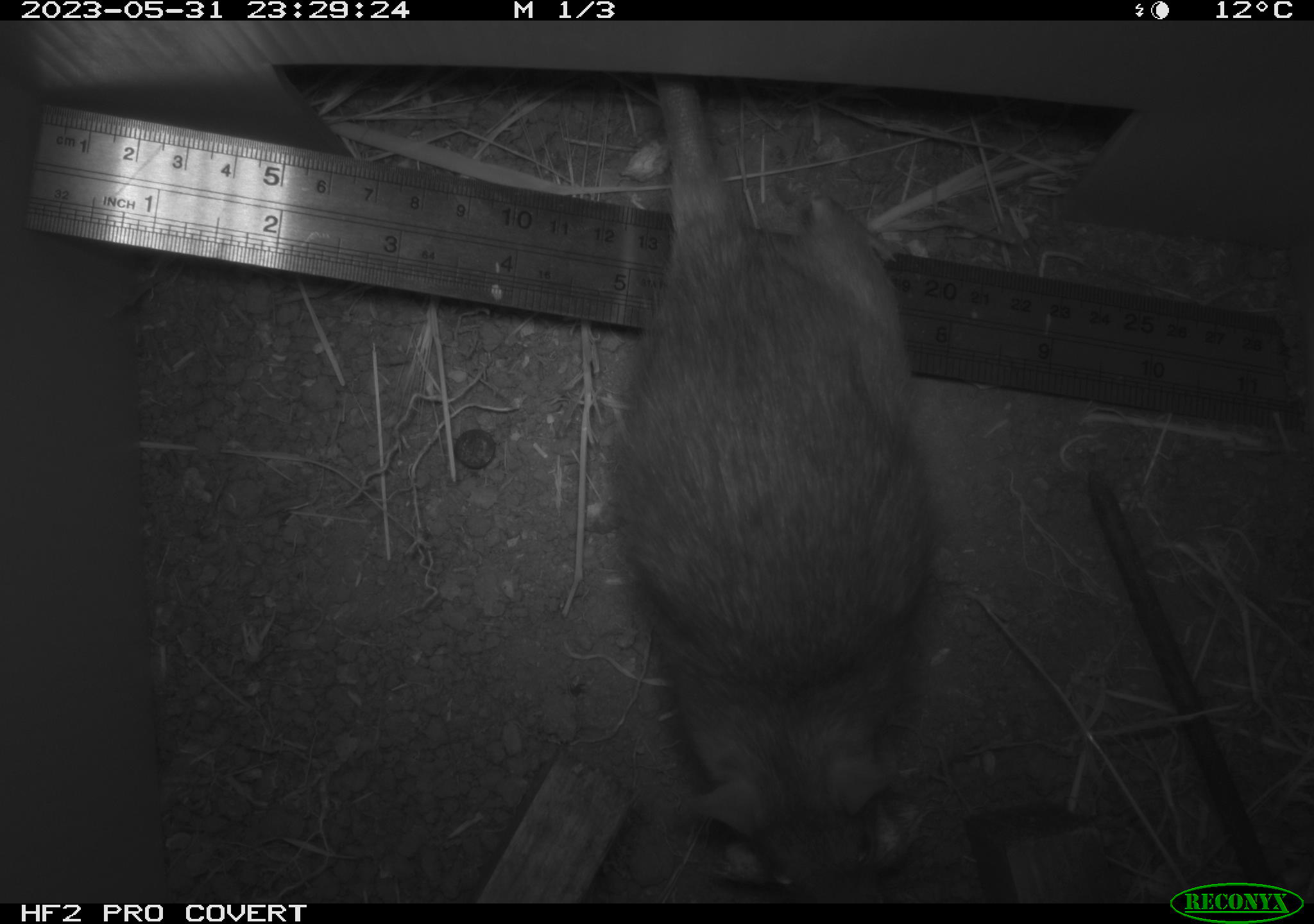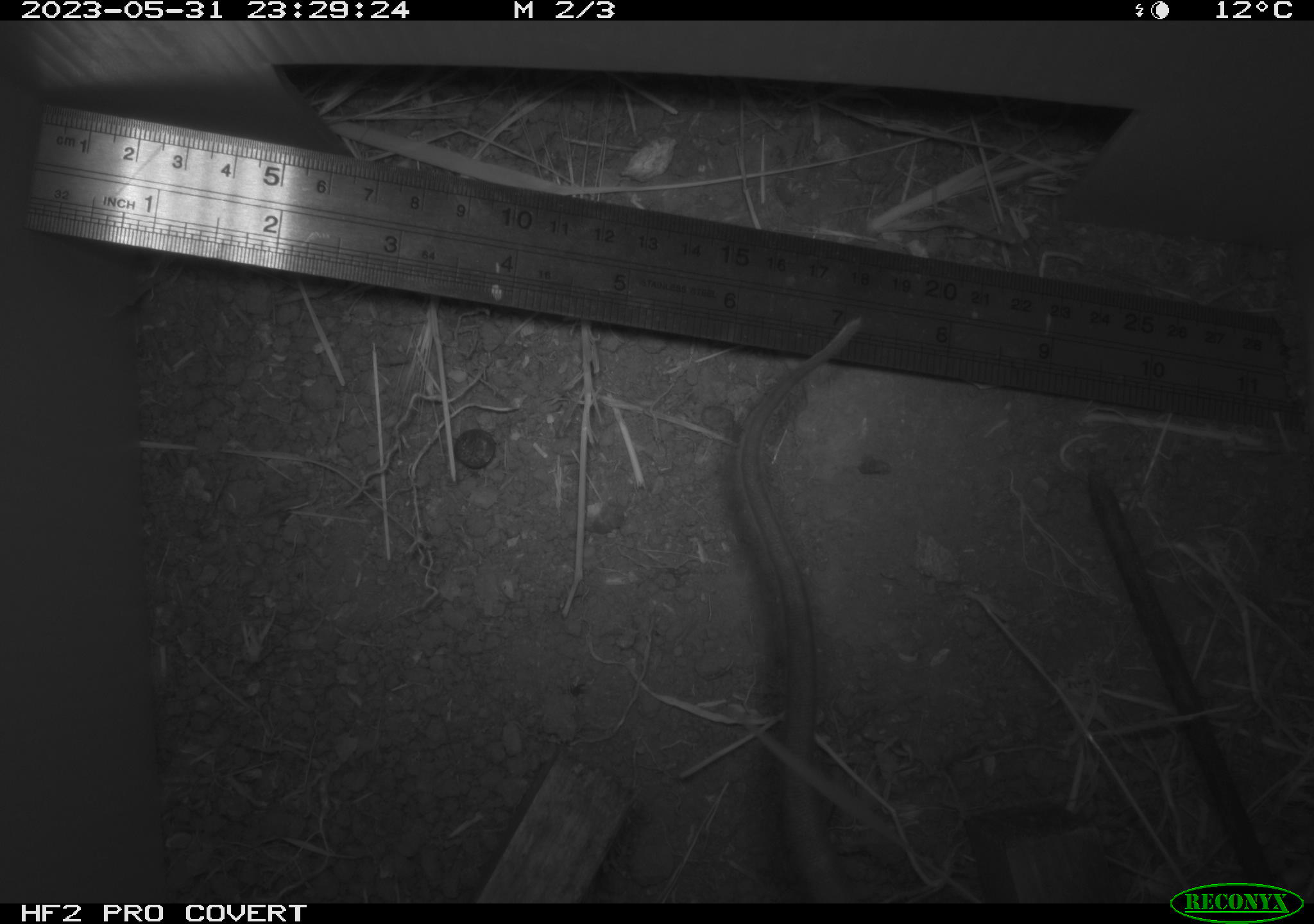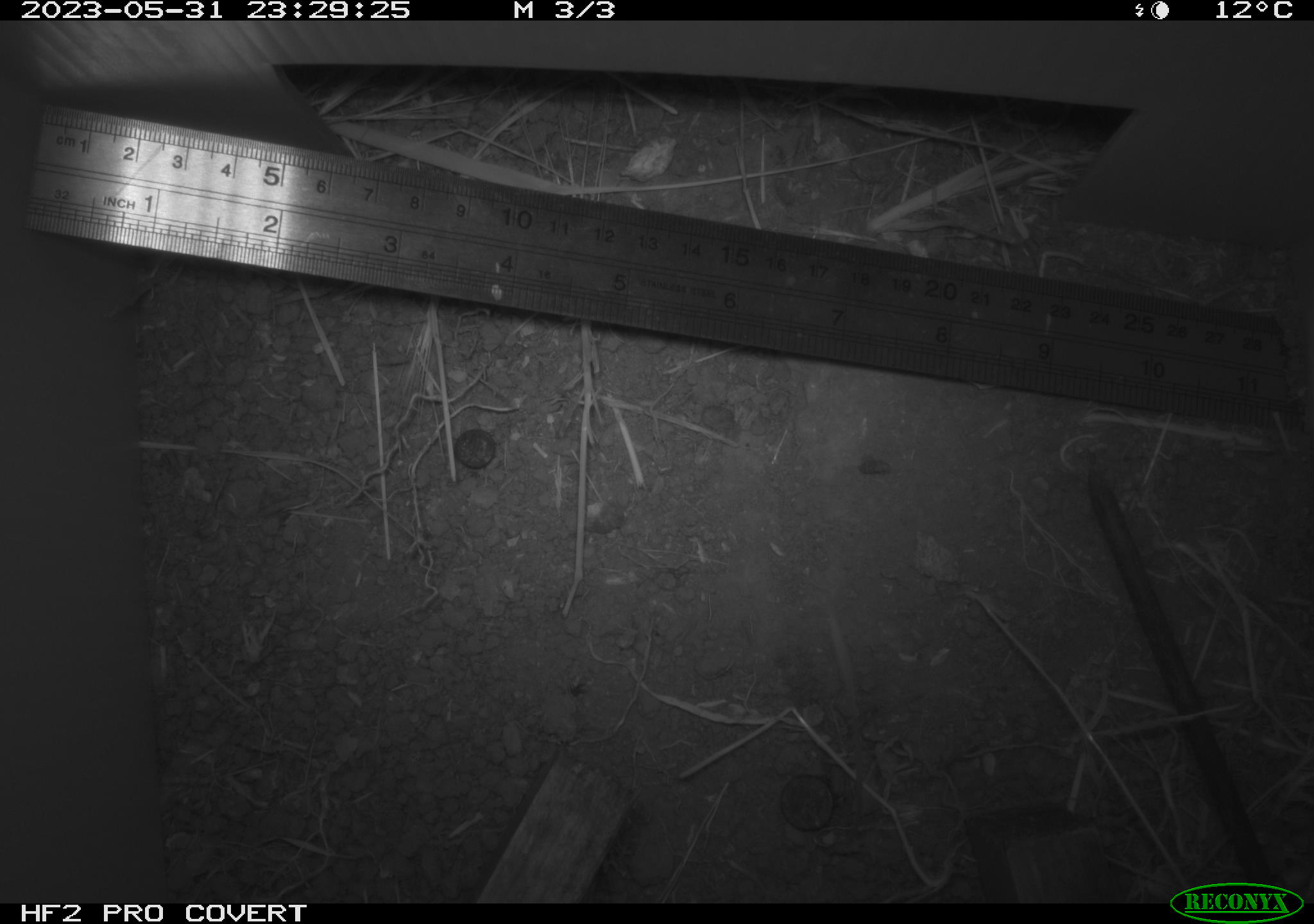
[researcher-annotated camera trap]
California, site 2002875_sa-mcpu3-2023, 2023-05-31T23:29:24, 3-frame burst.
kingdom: Animalia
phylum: Chordata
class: Mammalia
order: Rodentia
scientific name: Rodentia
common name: mouse species